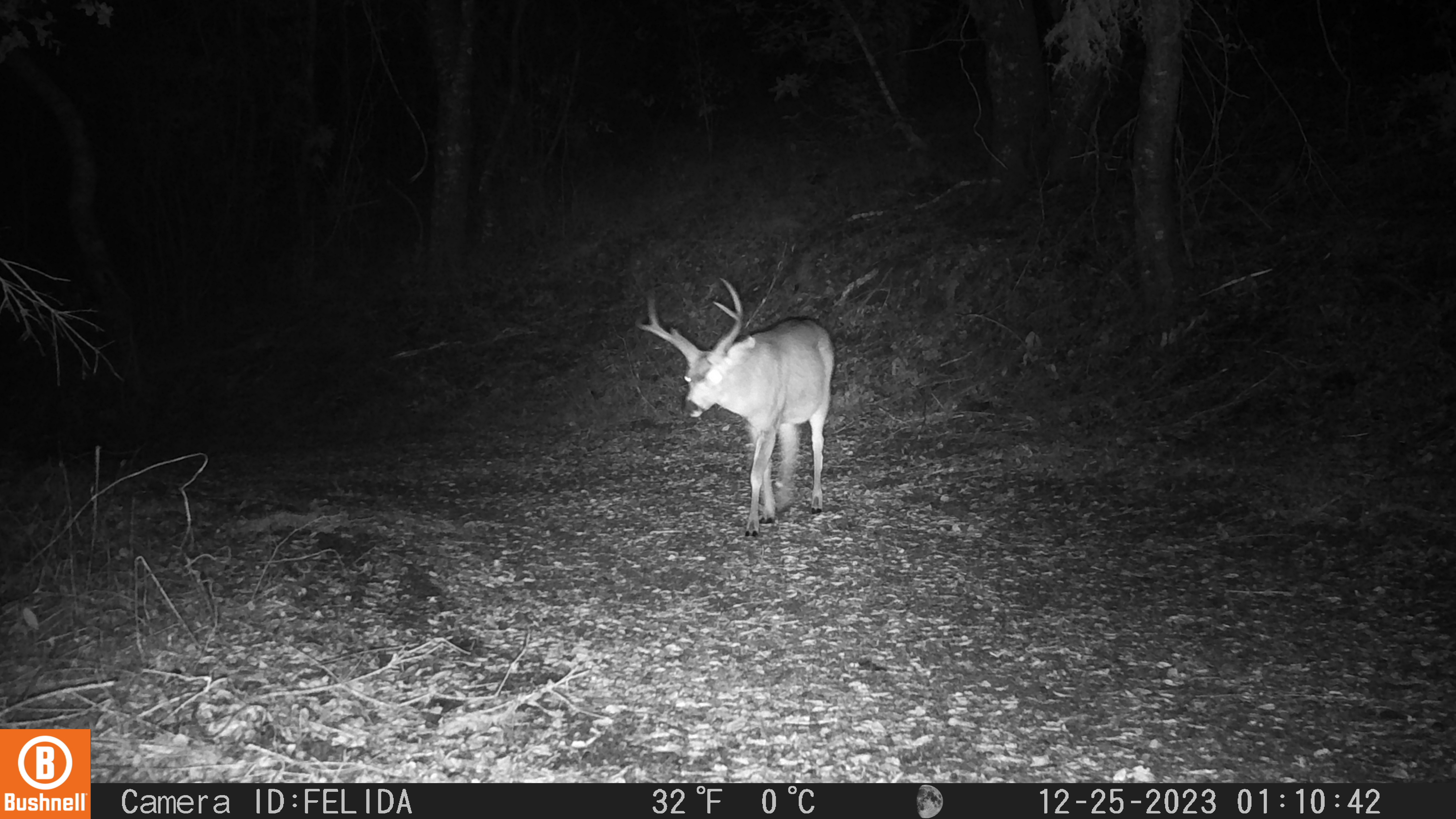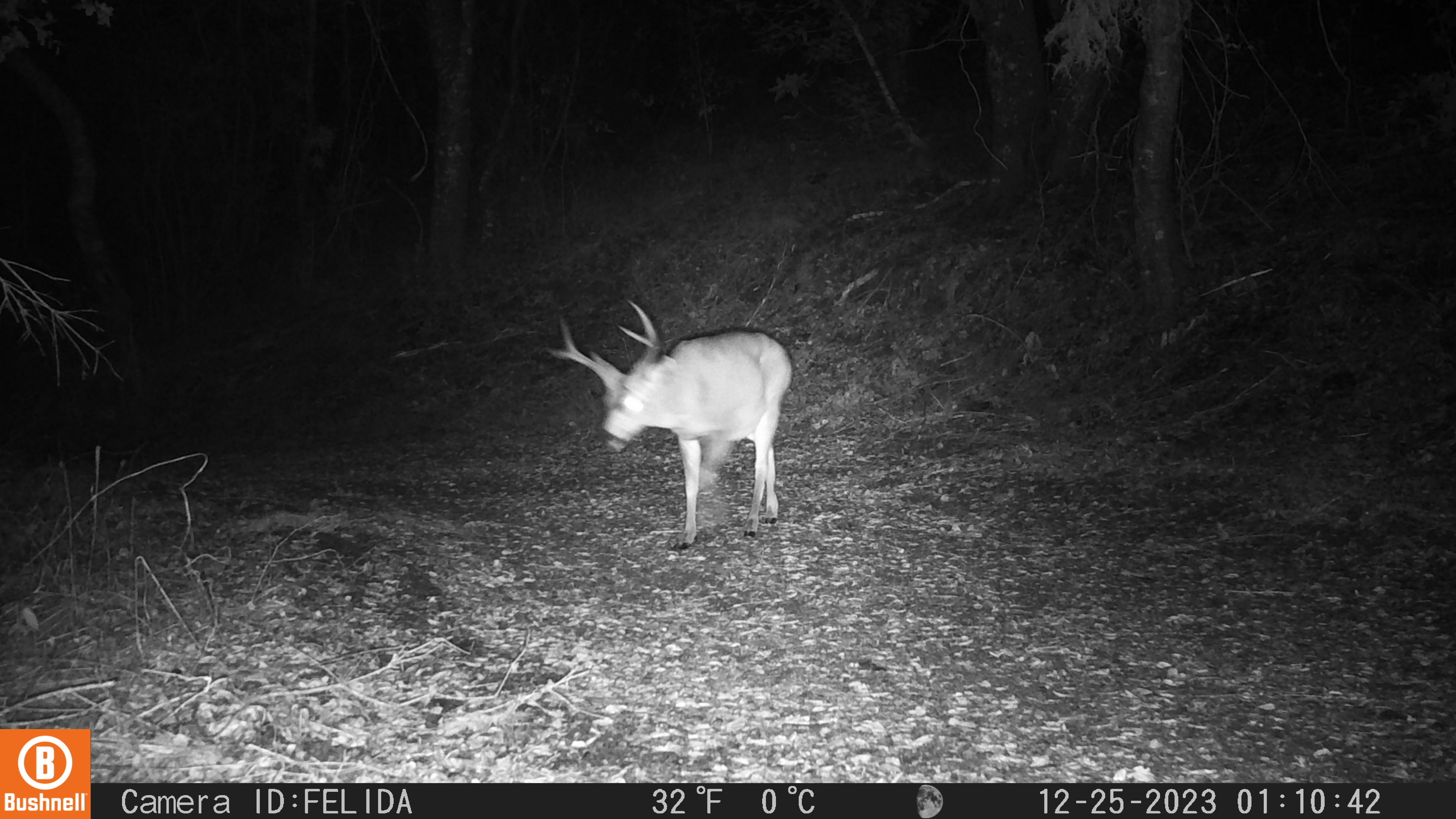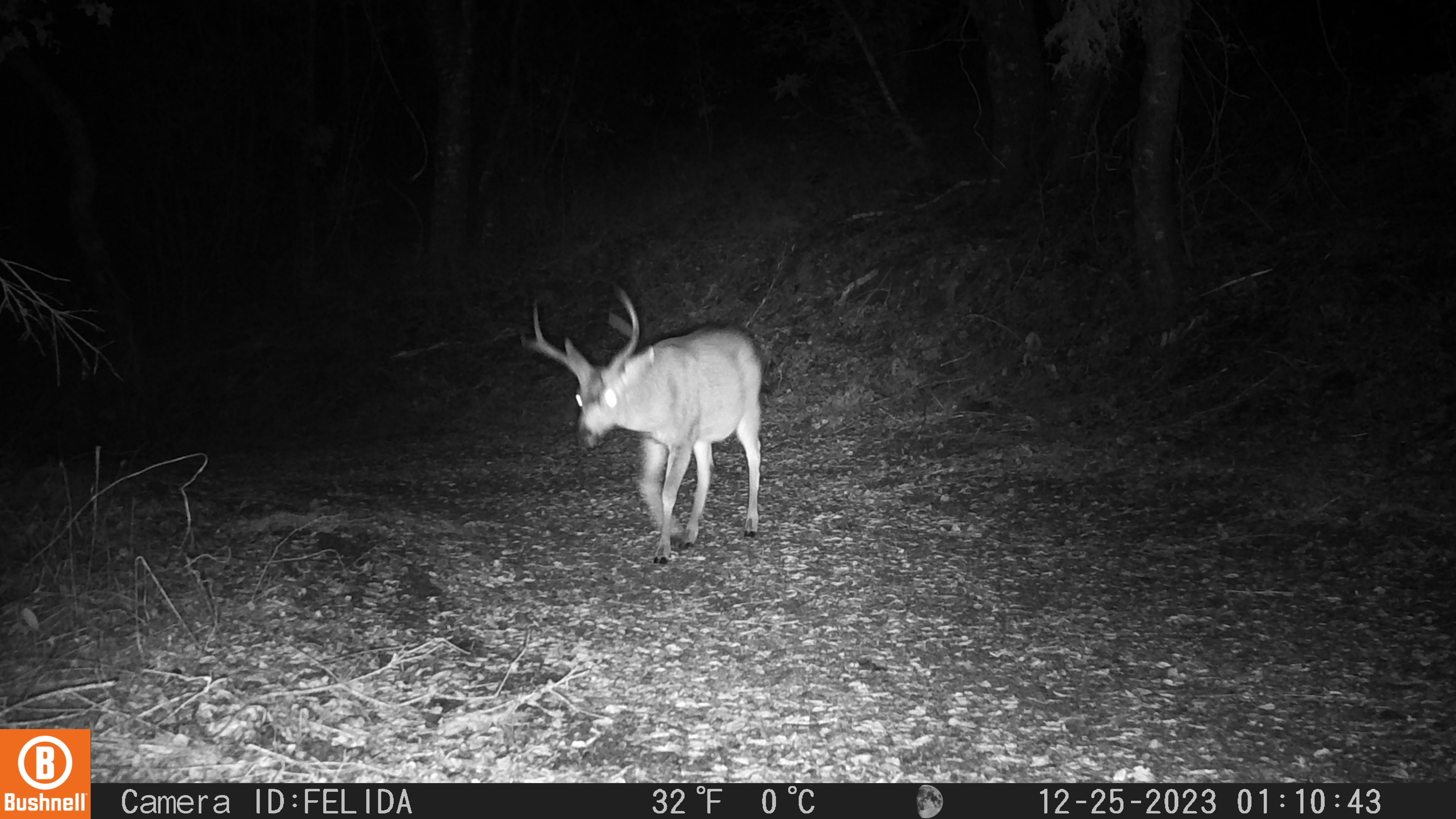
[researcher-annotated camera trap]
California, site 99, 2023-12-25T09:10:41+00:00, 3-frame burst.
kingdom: Animalia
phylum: Chordata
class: Mammalia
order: Artiodactyla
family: Cervidae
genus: Odocoileus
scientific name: Odocoileus hemionus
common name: mule deer